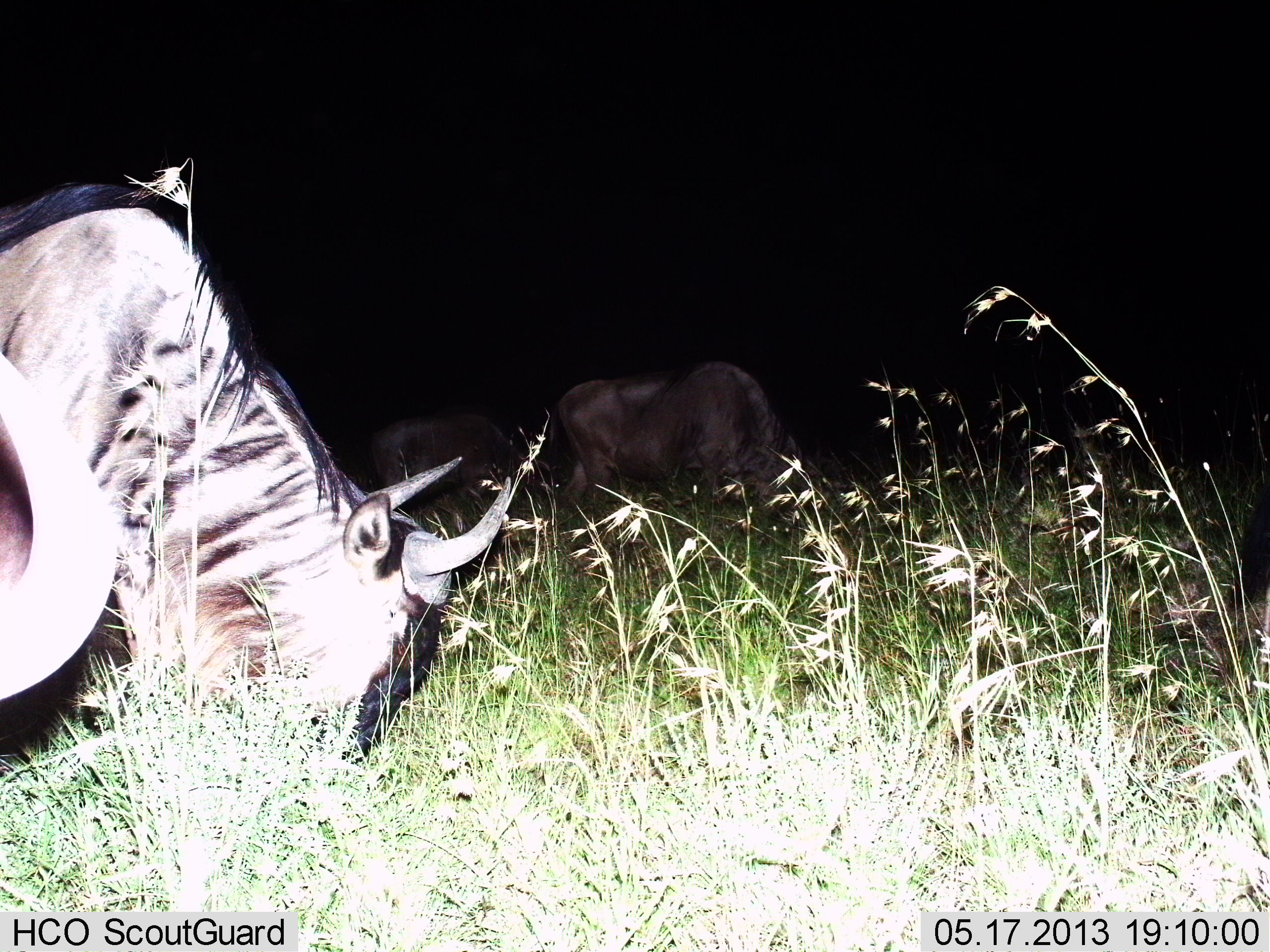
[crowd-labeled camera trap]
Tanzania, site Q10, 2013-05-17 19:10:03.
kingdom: Animalia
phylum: Chordata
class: Mammalia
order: Artiodactyla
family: Bovidae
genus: Connochaetes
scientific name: Connochaetes taurinus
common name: blue wildebeest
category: wildebeest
Wildebeest (blue wildebeest) (Connochaetes taurinus), count 3. Behavior (volunteer vote fractions): standing 19%, resting 3%, moving 6%, interacting 0%. Young present (vote fraction): 0%. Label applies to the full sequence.